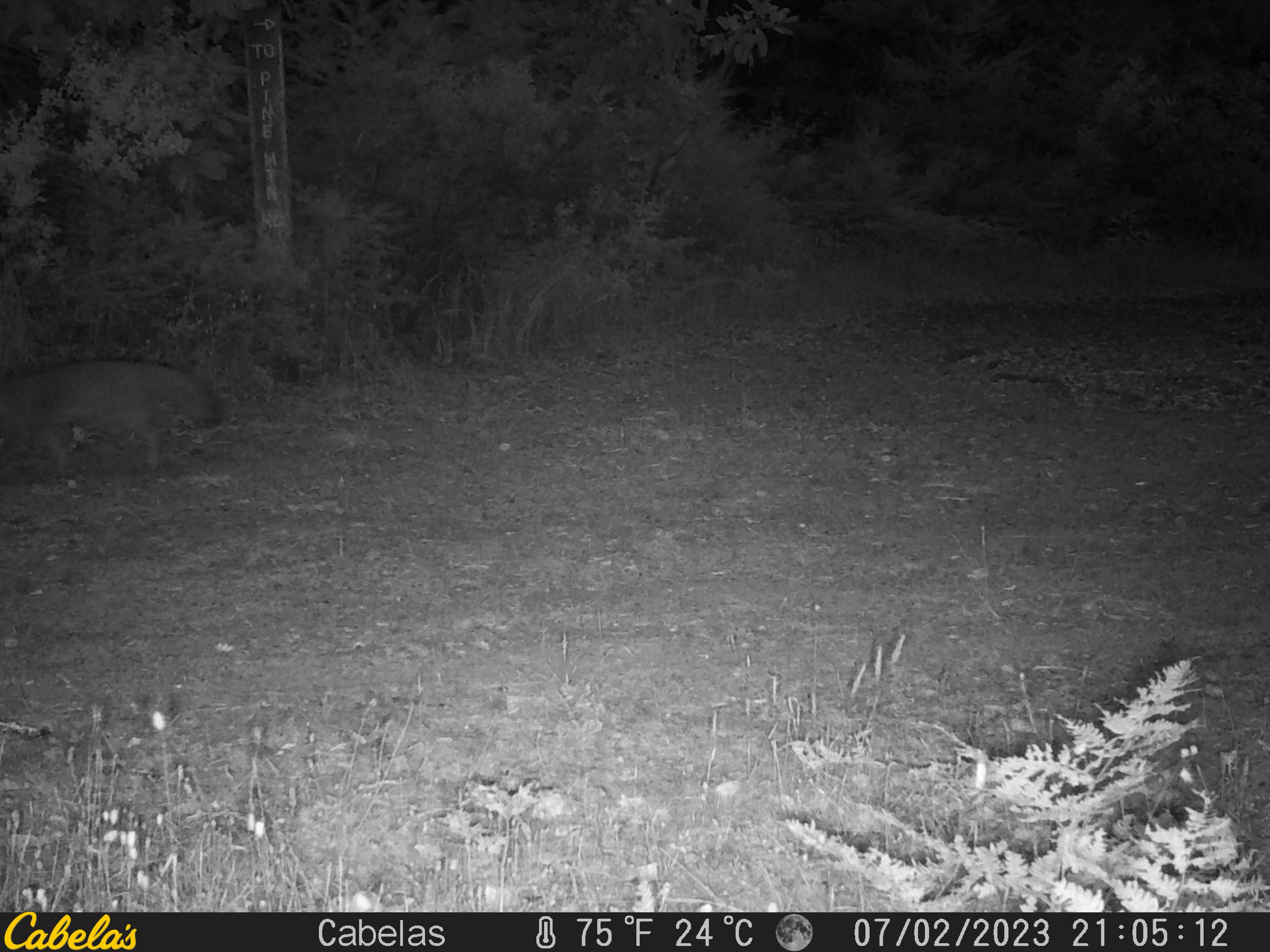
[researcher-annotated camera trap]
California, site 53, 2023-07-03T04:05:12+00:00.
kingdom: Animalia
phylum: Chordata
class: Mammalia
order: Carnivora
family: Canidae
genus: Urocyon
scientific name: Urocyon cinereoargenteus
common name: gray fox